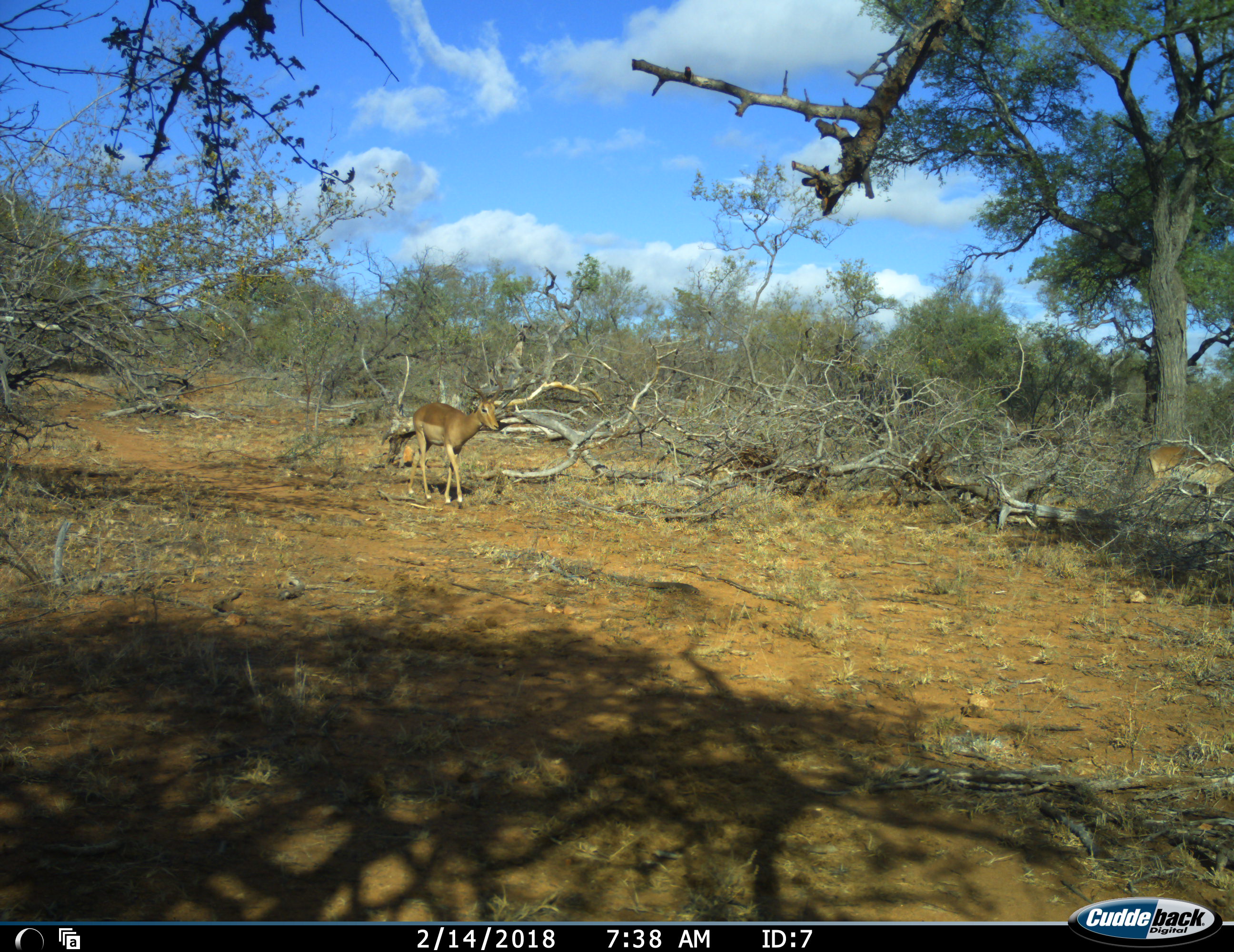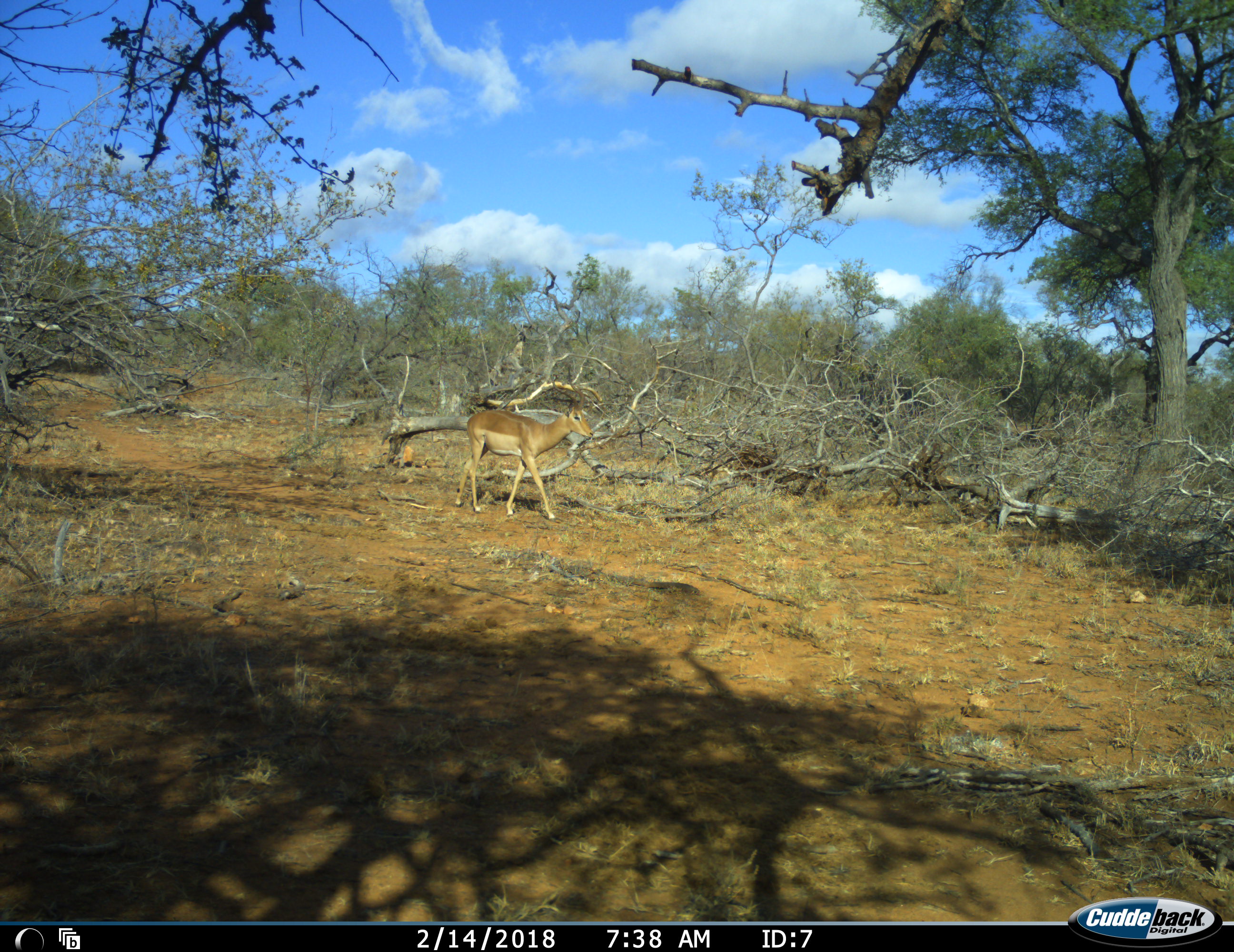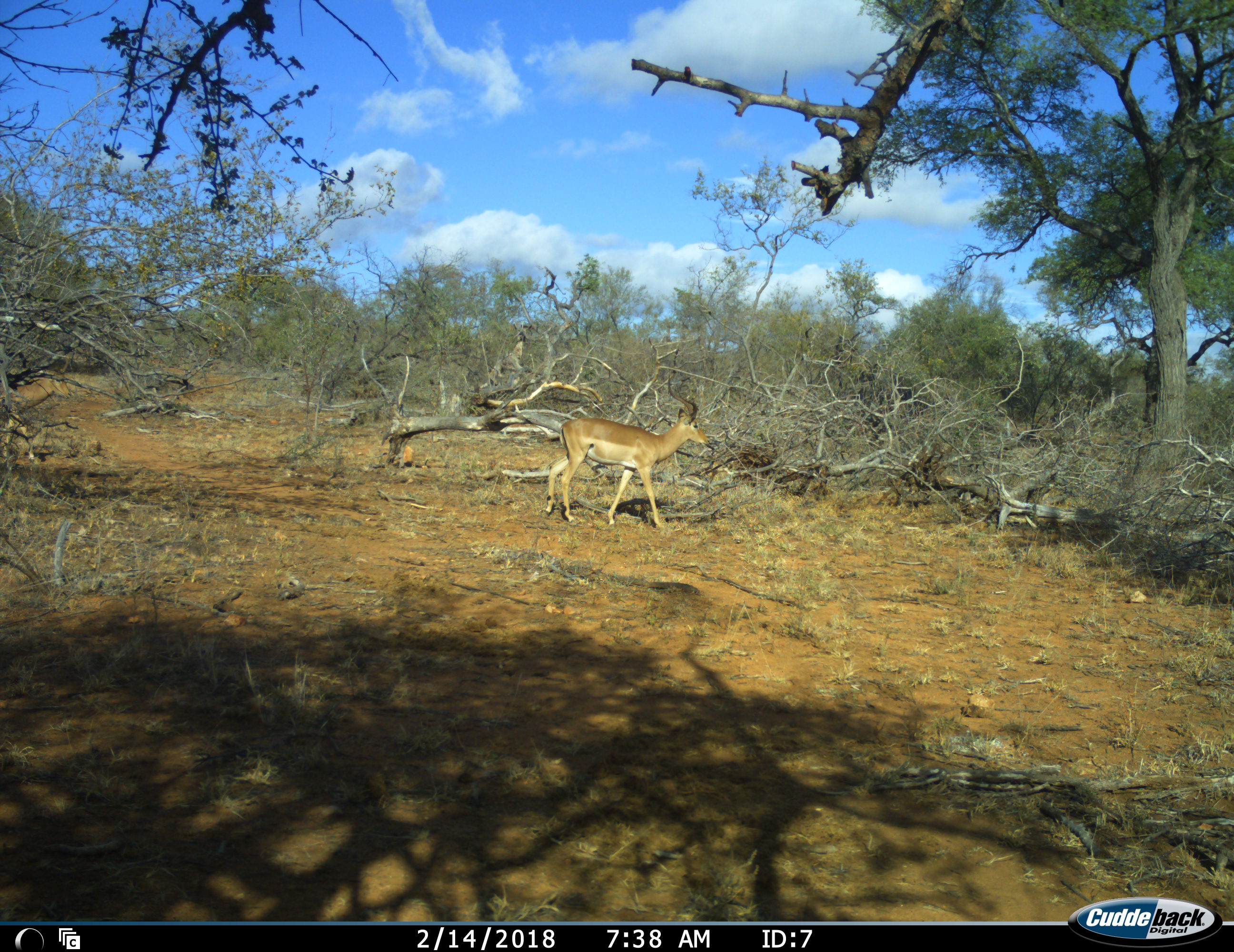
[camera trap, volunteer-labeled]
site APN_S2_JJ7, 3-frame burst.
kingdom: Animalia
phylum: Chordata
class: Mammalia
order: Artiodactyla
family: Bovidae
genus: Aepyceros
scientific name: Aepyceros melampus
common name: impala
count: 2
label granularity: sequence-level